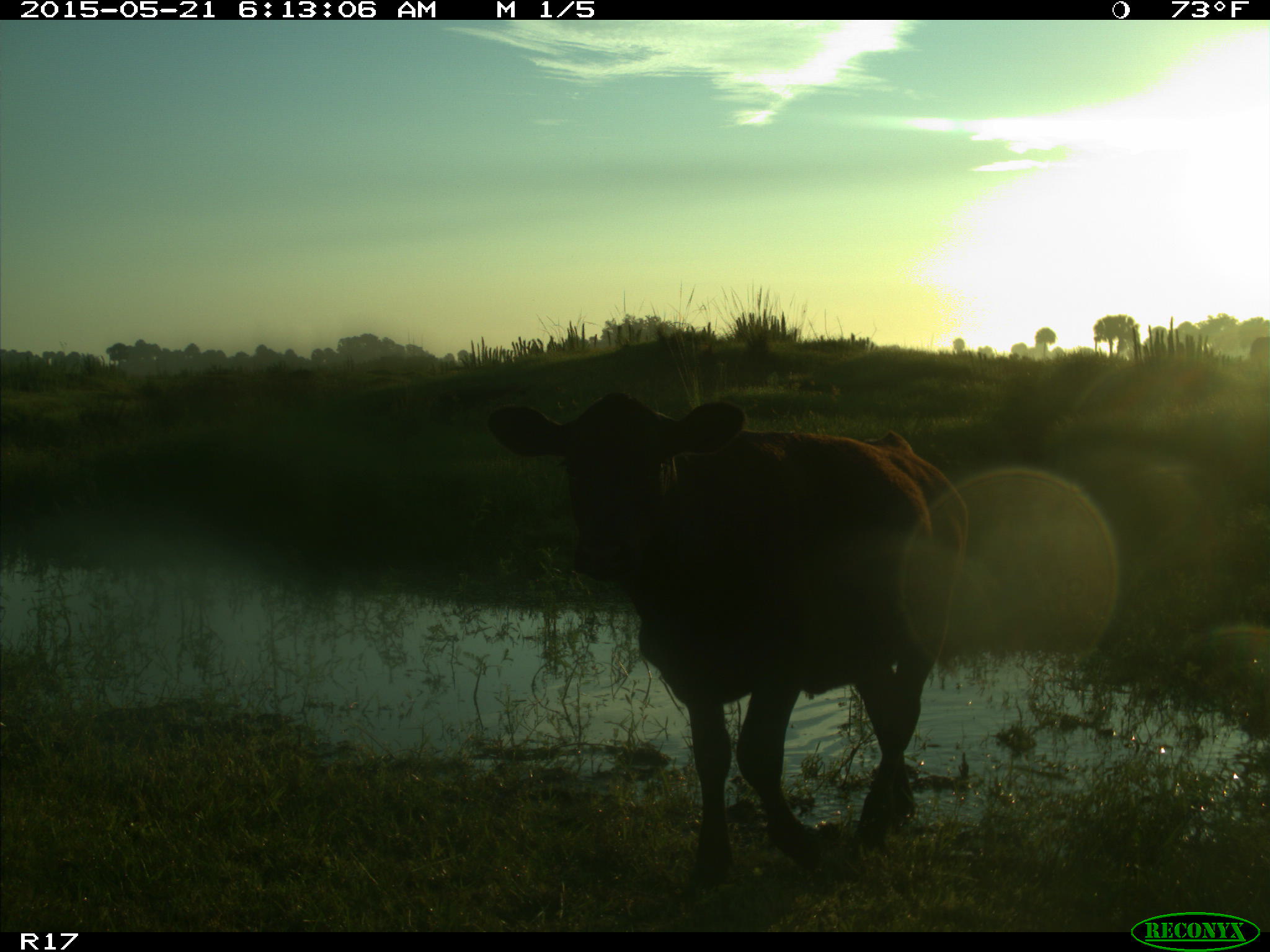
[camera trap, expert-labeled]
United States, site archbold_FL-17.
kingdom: Animalia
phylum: Chordata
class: Mammalia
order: Artiodactyla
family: Bovidae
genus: Bos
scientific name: Bos taurus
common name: domestic cow